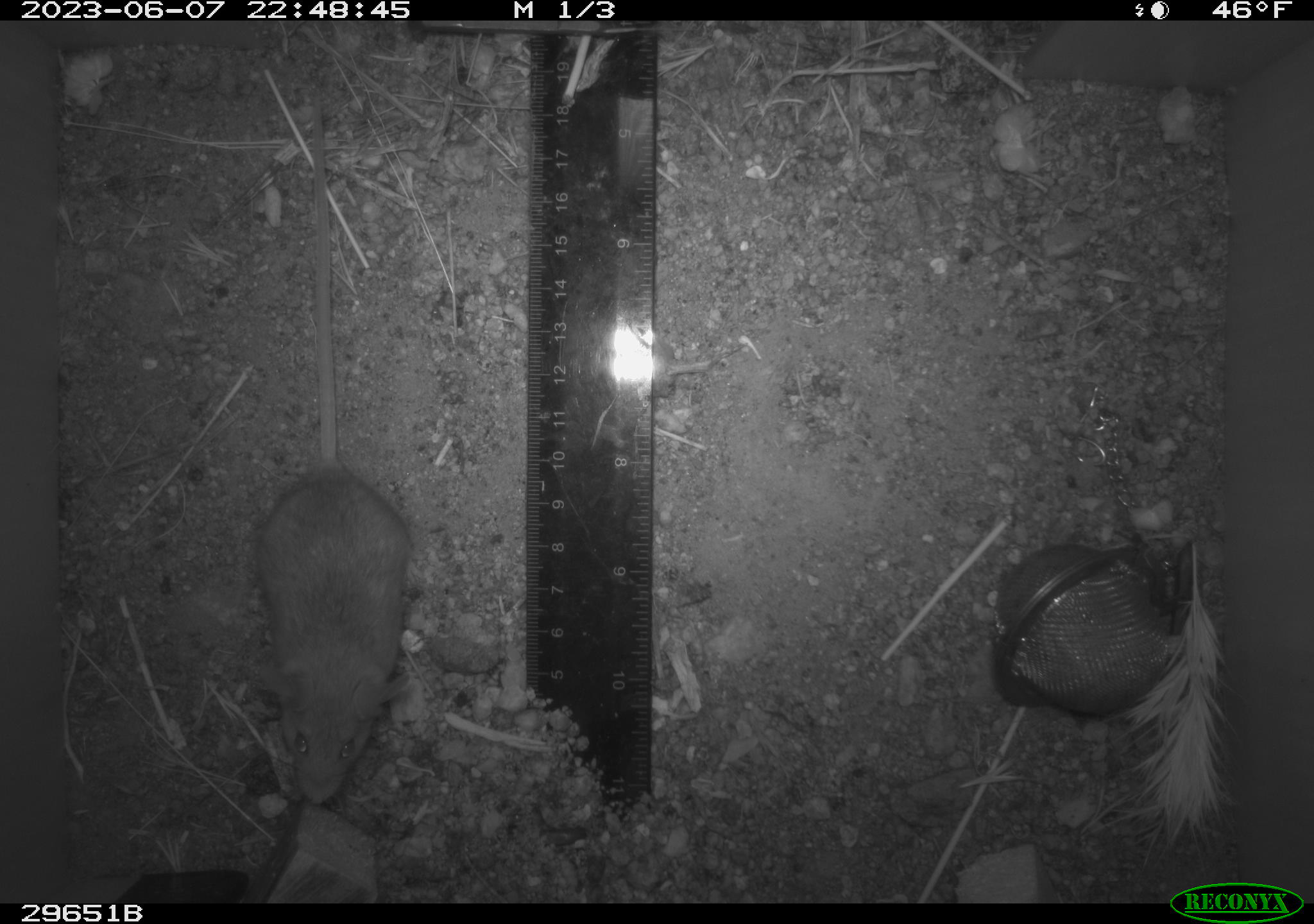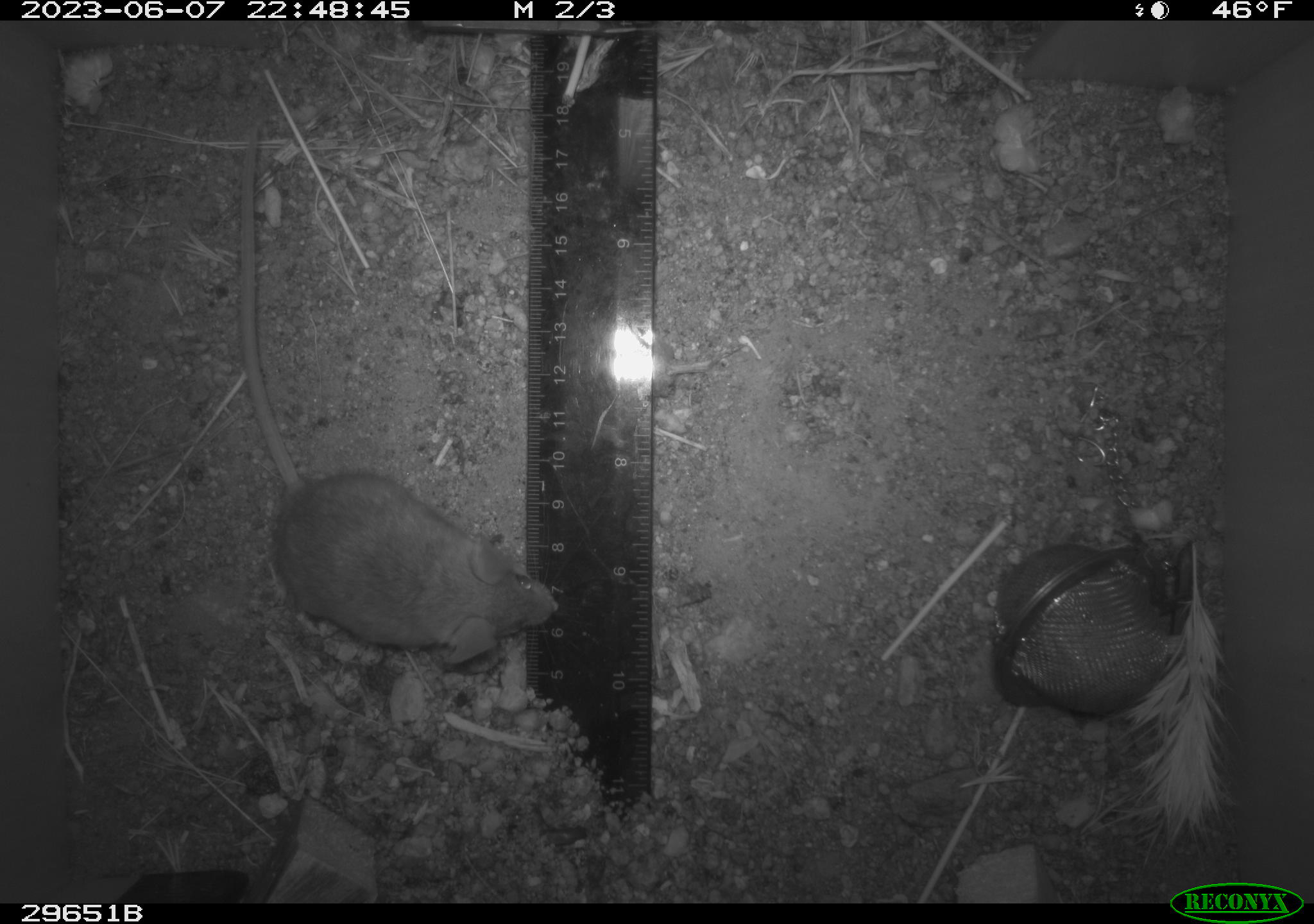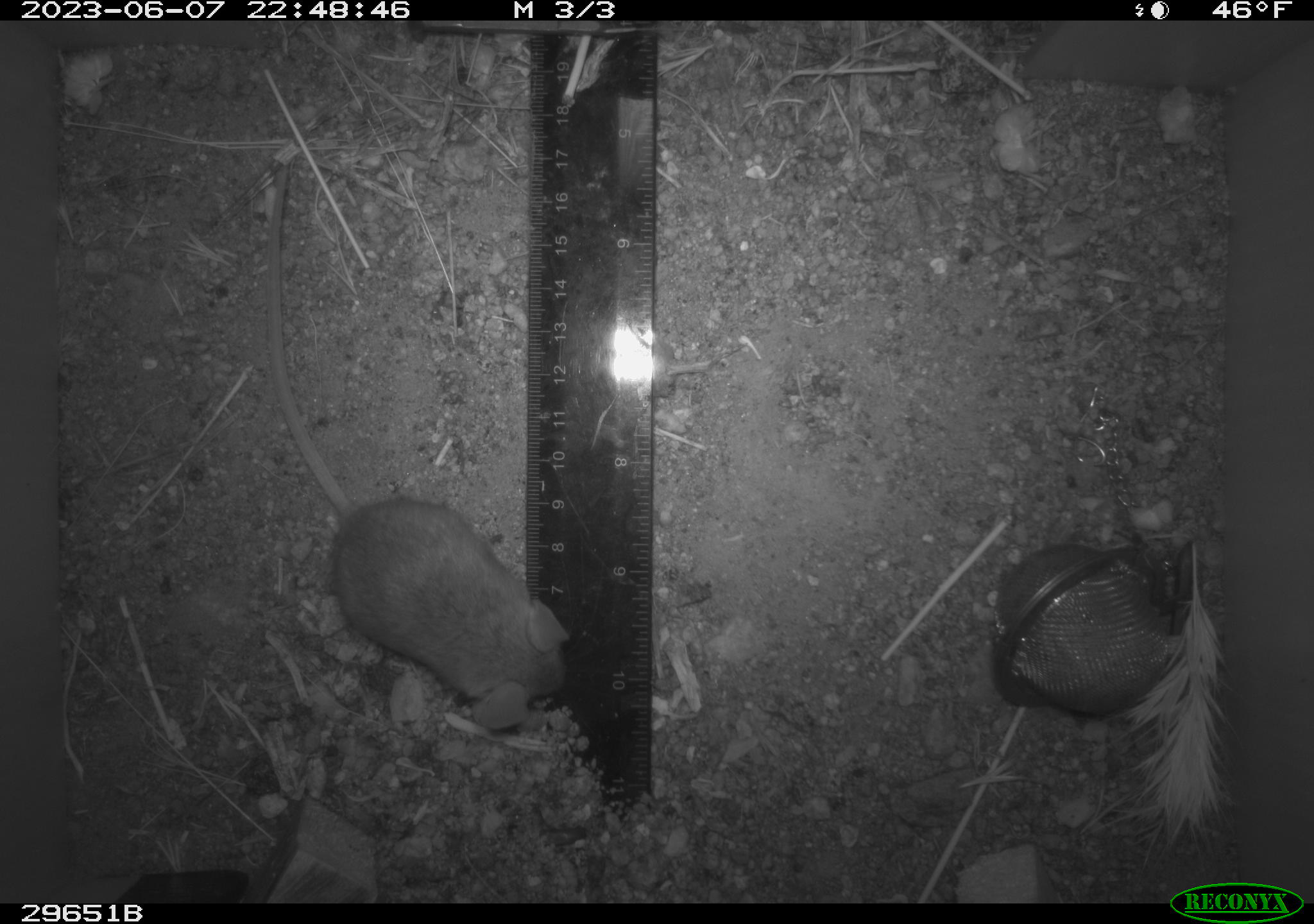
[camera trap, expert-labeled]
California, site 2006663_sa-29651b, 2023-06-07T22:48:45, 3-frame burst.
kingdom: Animalia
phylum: Chordata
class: Mammalia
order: Rodentia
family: Cricetidae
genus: Peromyscus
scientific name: Peromyscus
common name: deer mice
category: peromyscus species